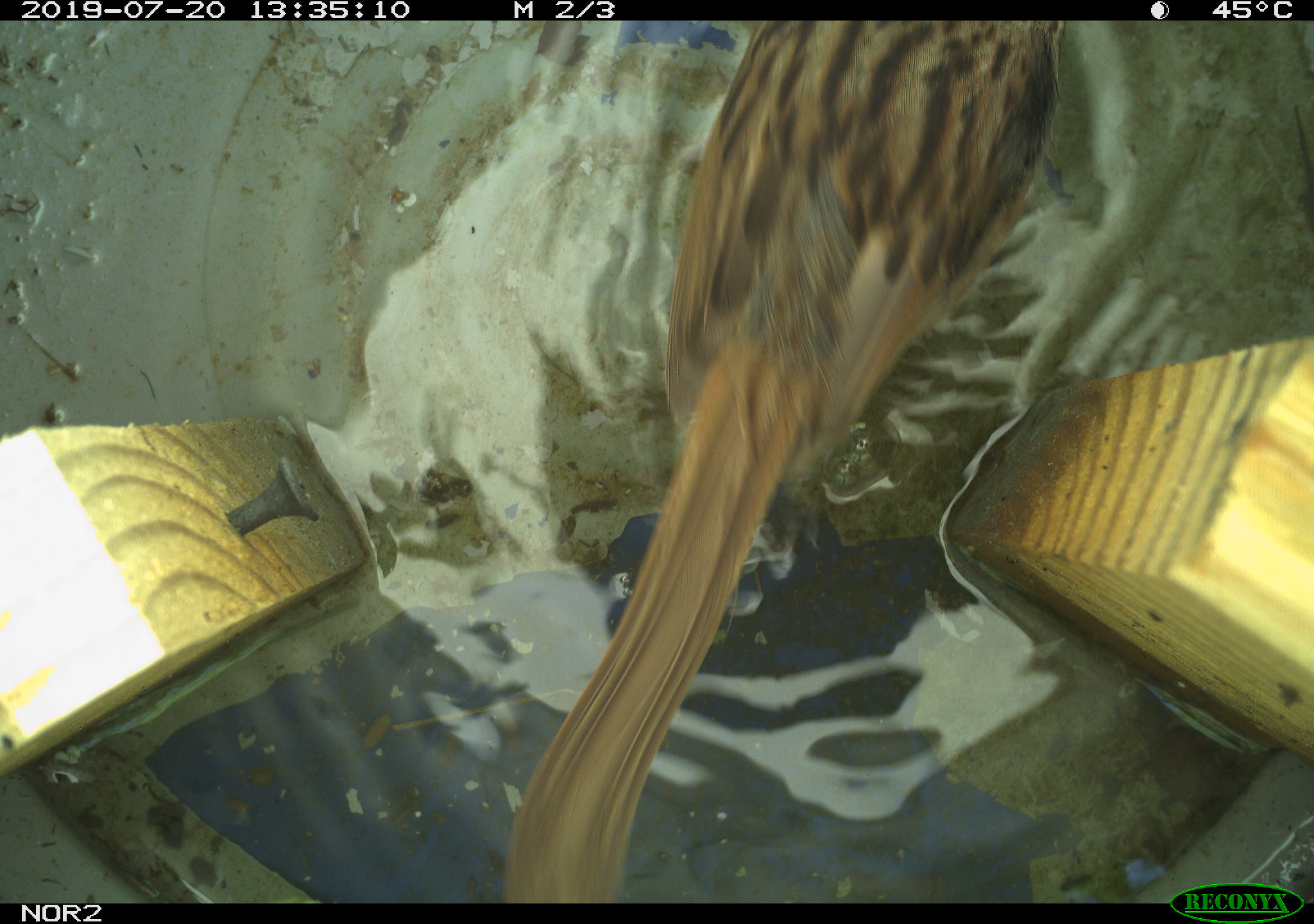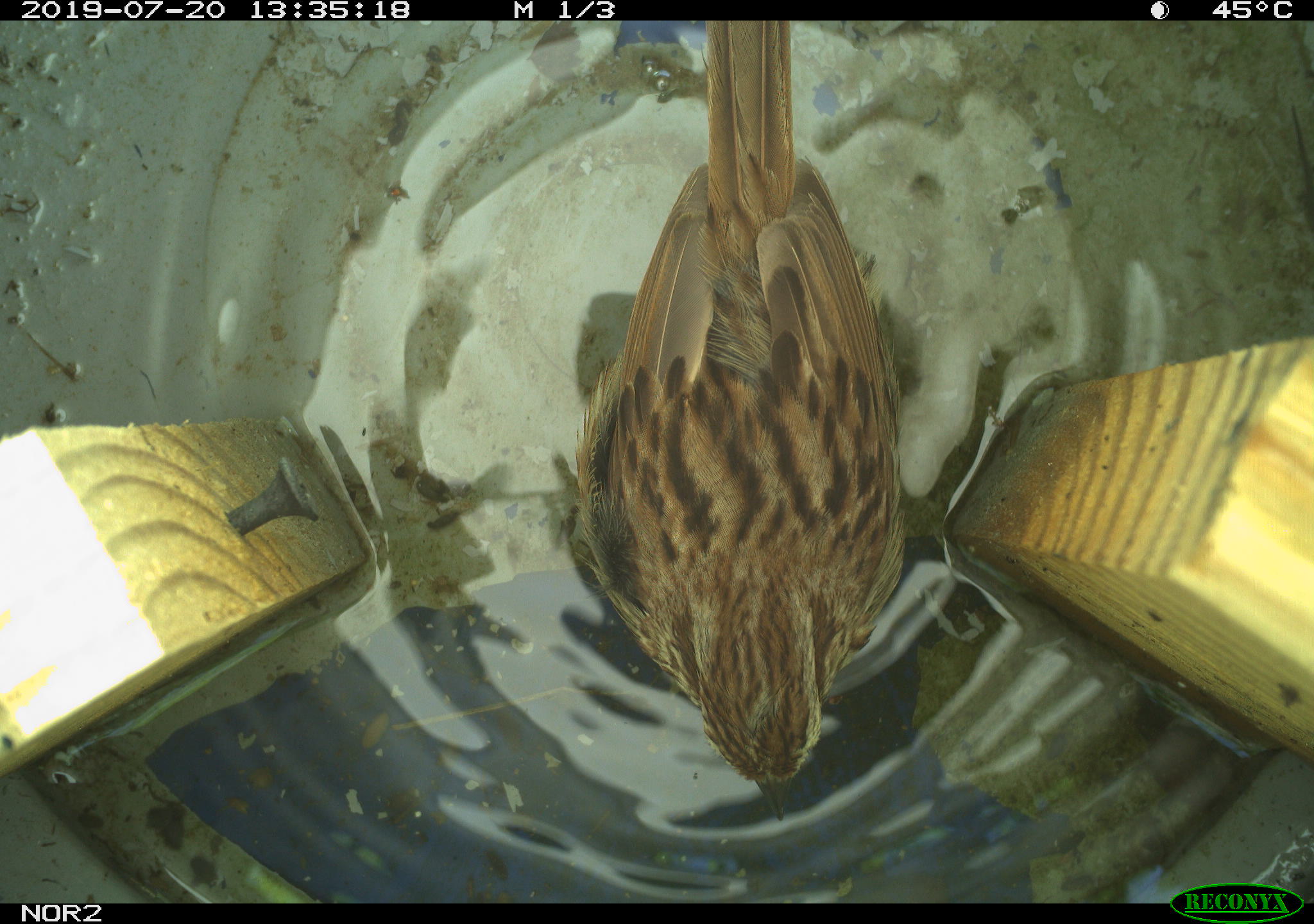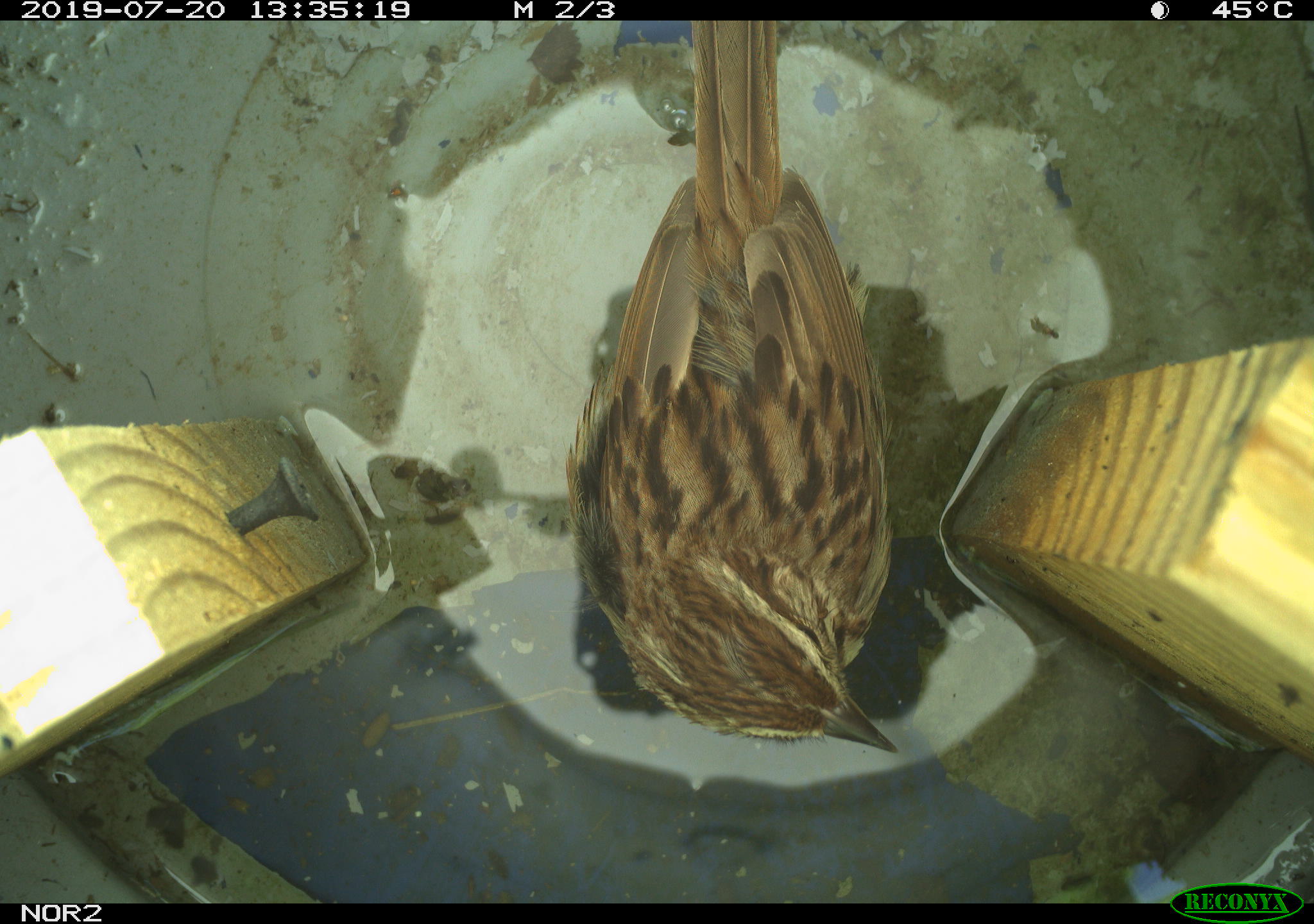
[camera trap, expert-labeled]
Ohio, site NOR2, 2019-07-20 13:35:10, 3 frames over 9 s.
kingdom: Animalia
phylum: Chordata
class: Aves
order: Passeriformes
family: Passerellidae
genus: Melospiza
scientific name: Melospiza melodia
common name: song sparrow